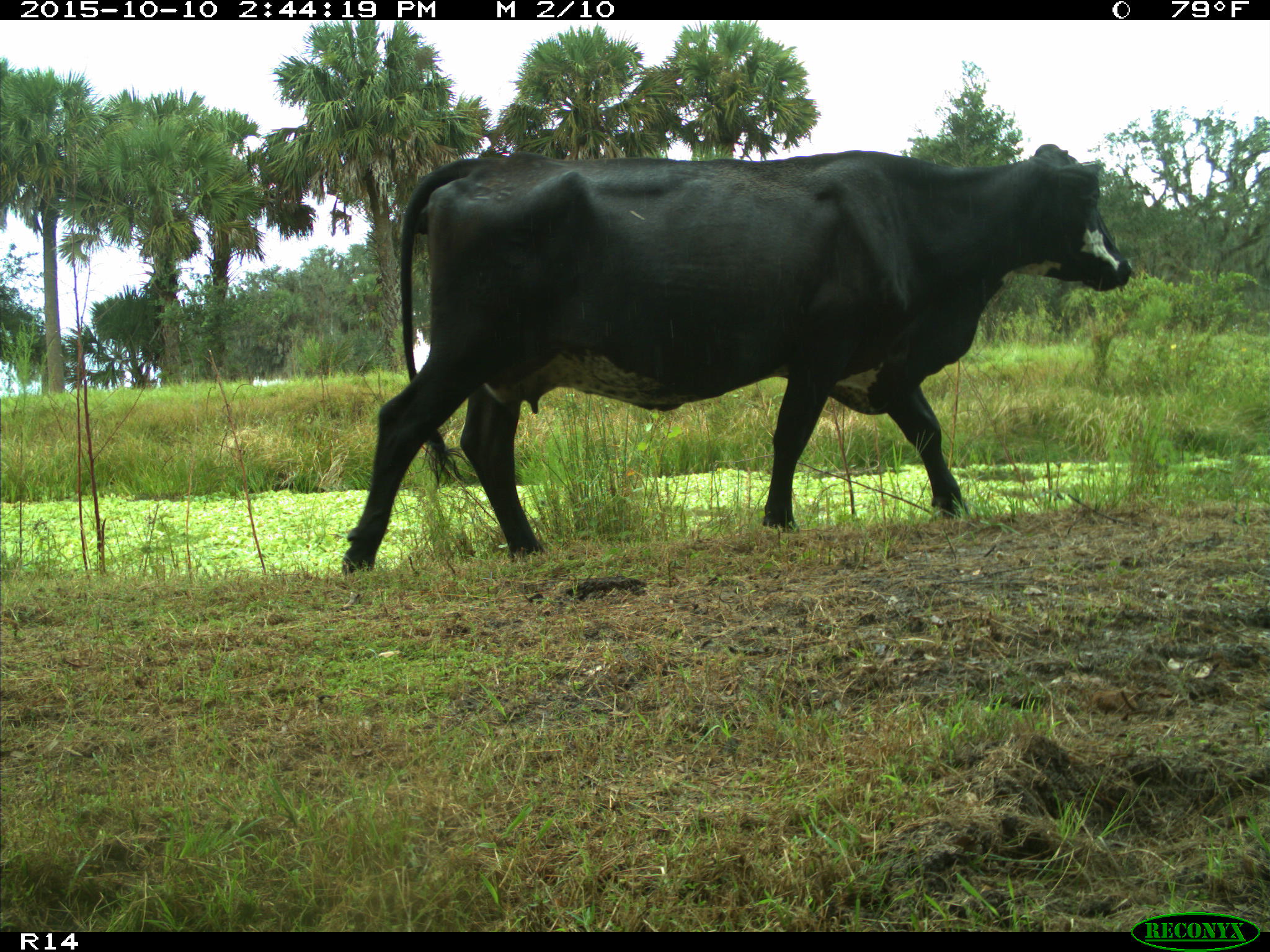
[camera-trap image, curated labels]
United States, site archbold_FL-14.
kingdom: Animalia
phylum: Chordata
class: Mammalia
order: Artiodactyla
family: Bovidae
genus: Bos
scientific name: Bos taurus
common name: domestic cow